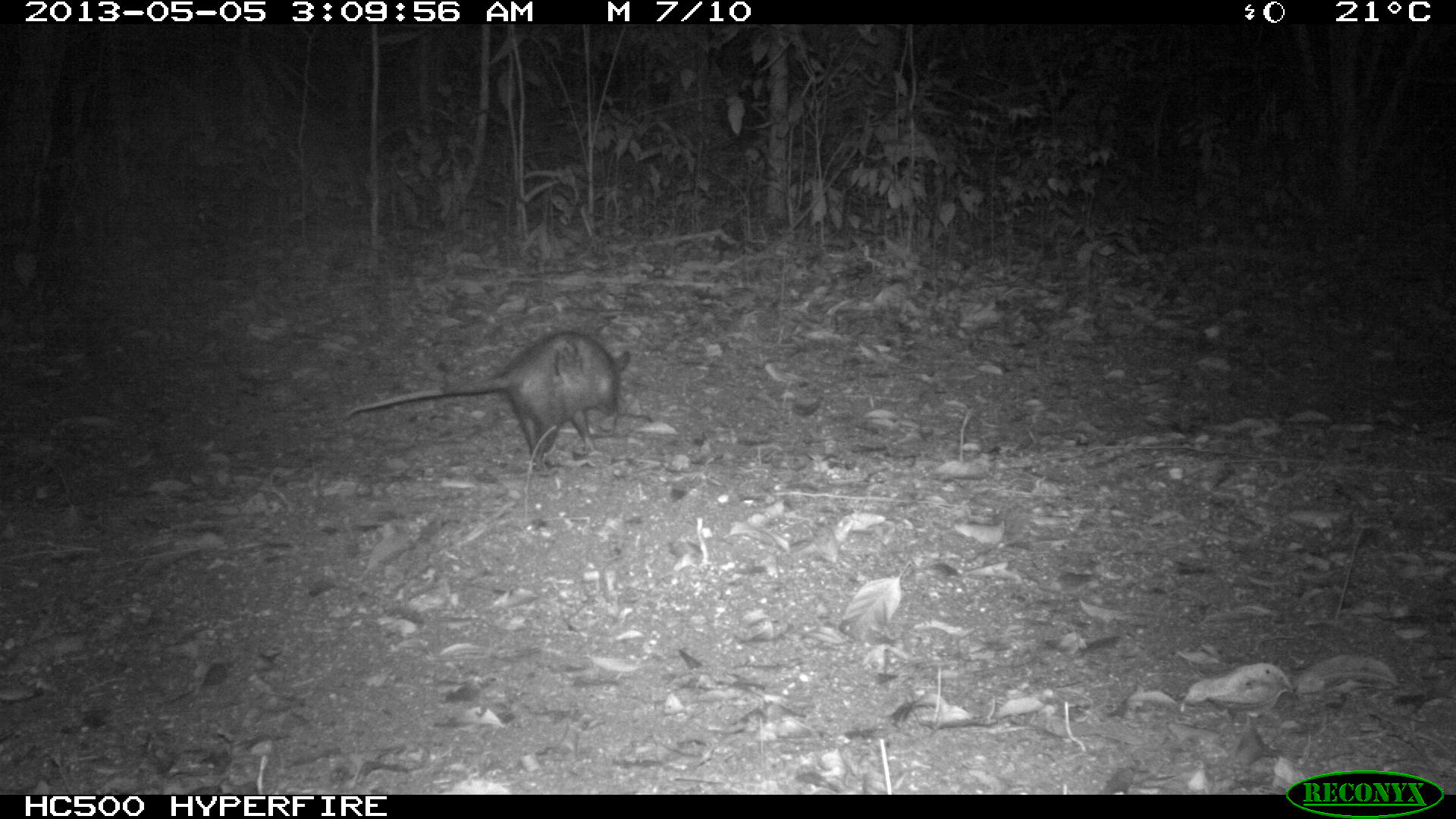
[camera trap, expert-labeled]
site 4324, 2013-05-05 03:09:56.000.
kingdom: Animalia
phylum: Chordata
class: Mammalia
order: Didelphimorphia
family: Didelphidae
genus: Didelphis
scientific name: Didelphis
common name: american opossums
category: didelphis sp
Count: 1.